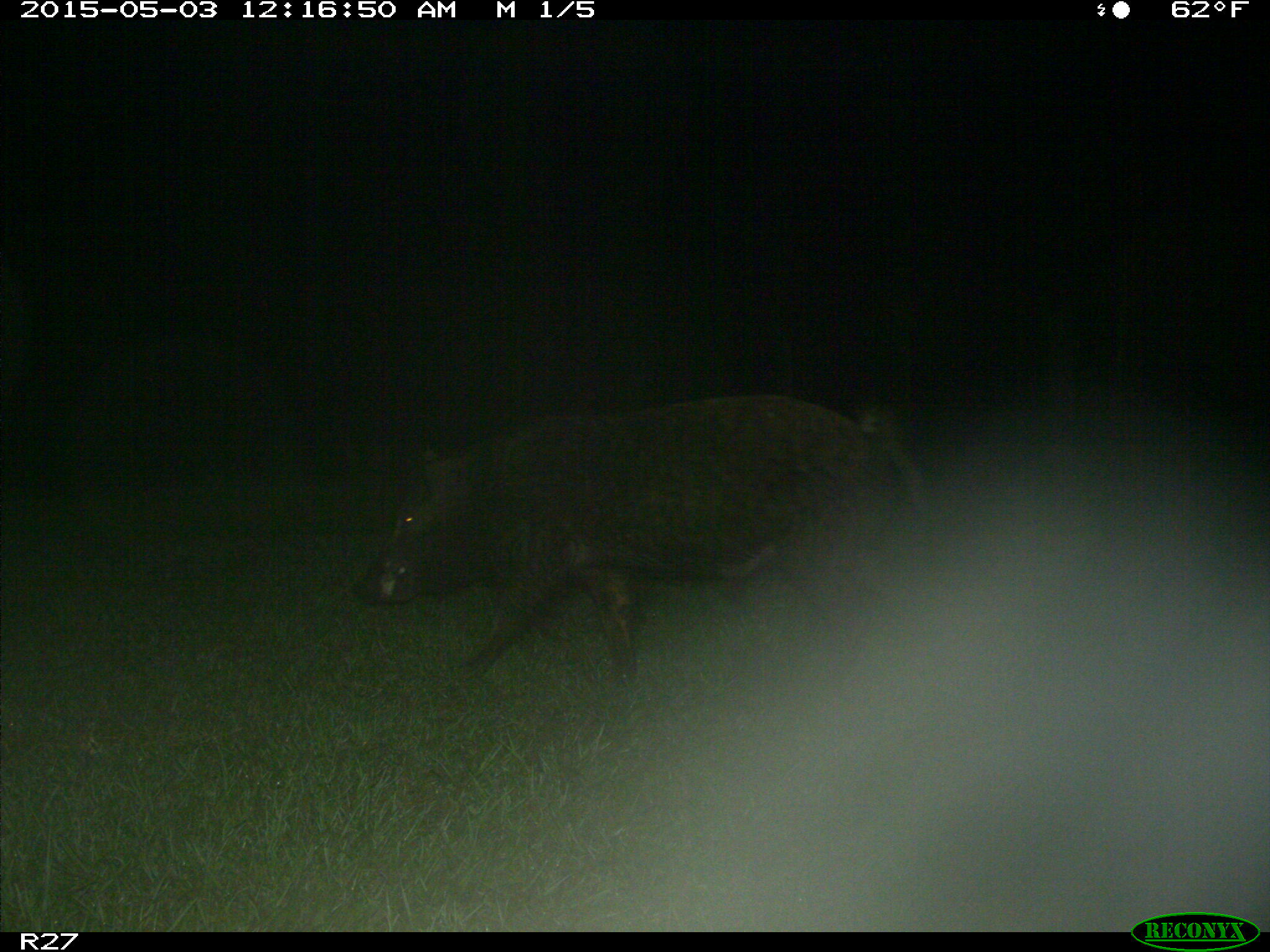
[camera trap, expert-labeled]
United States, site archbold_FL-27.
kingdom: Animalia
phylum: Chordata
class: Mammalia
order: Artiodactyla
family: Suidae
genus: Sus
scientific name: Sus scrofa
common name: wild boar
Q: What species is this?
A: Sus scrofa (wild boar).